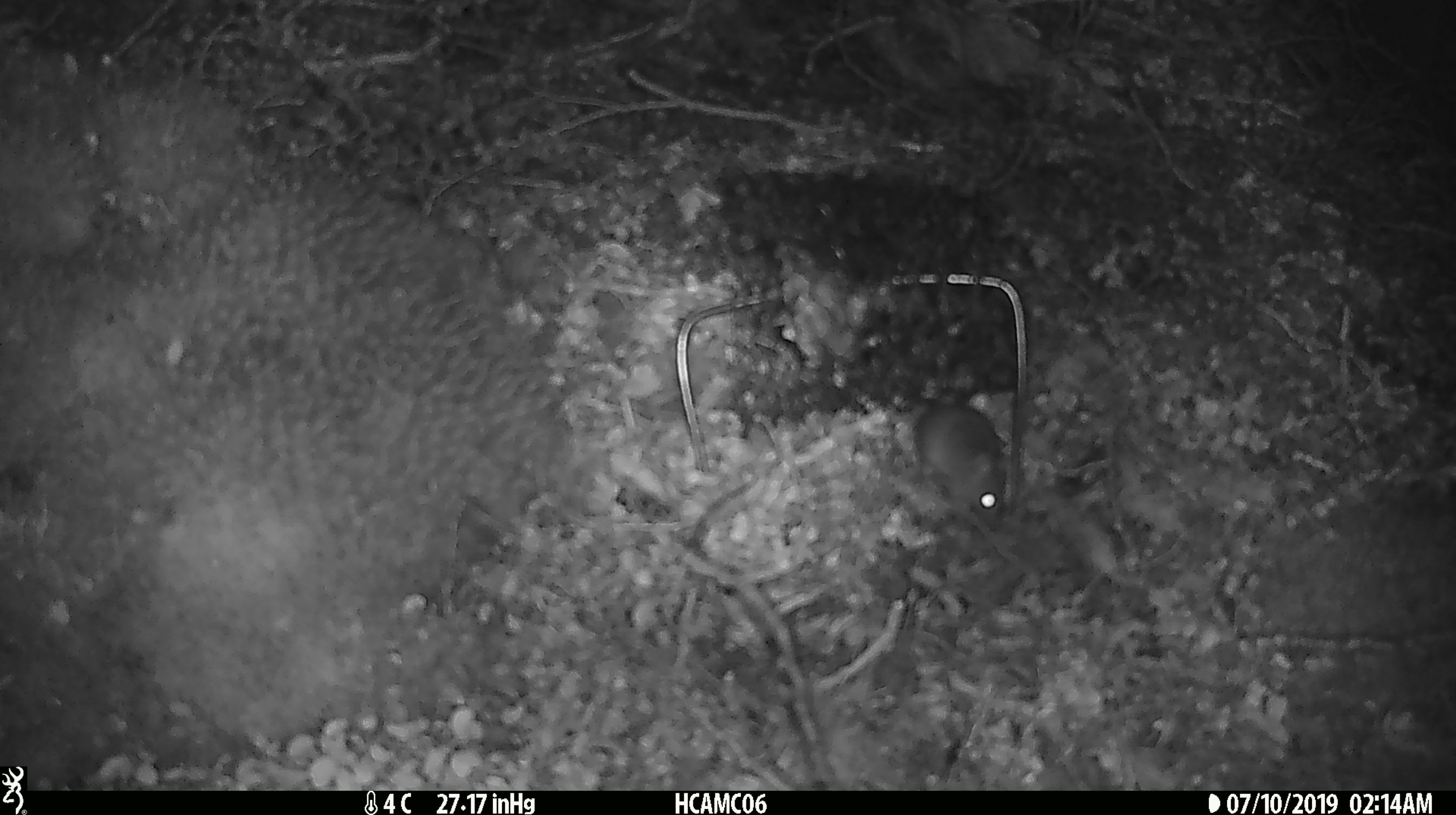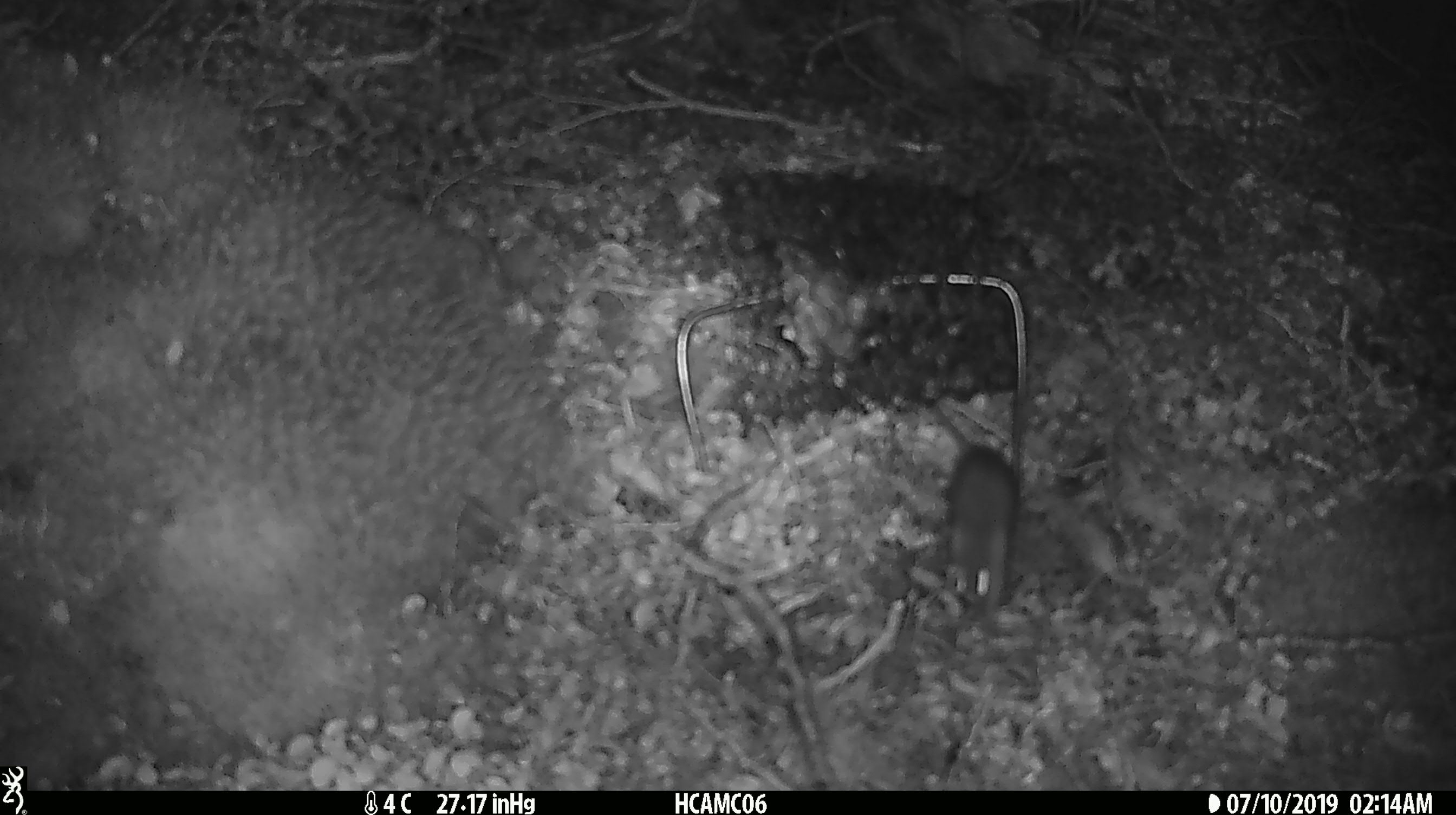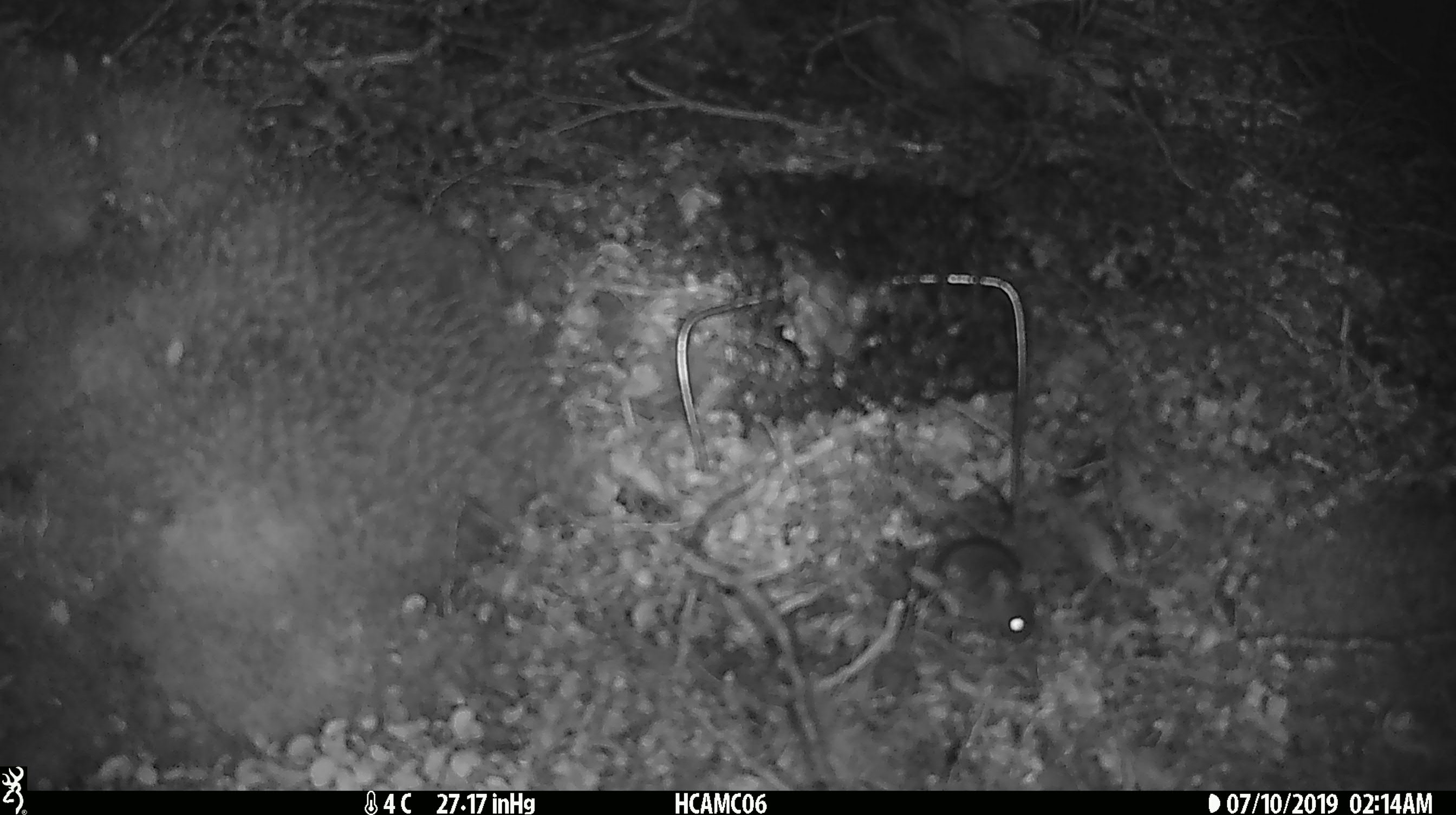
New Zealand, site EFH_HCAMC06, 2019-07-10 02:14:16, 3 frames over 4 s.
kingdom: Animalia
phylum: Chordata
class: Mammalia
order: Rodentia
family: Muridae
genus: Mus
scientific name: Mus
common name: mouse